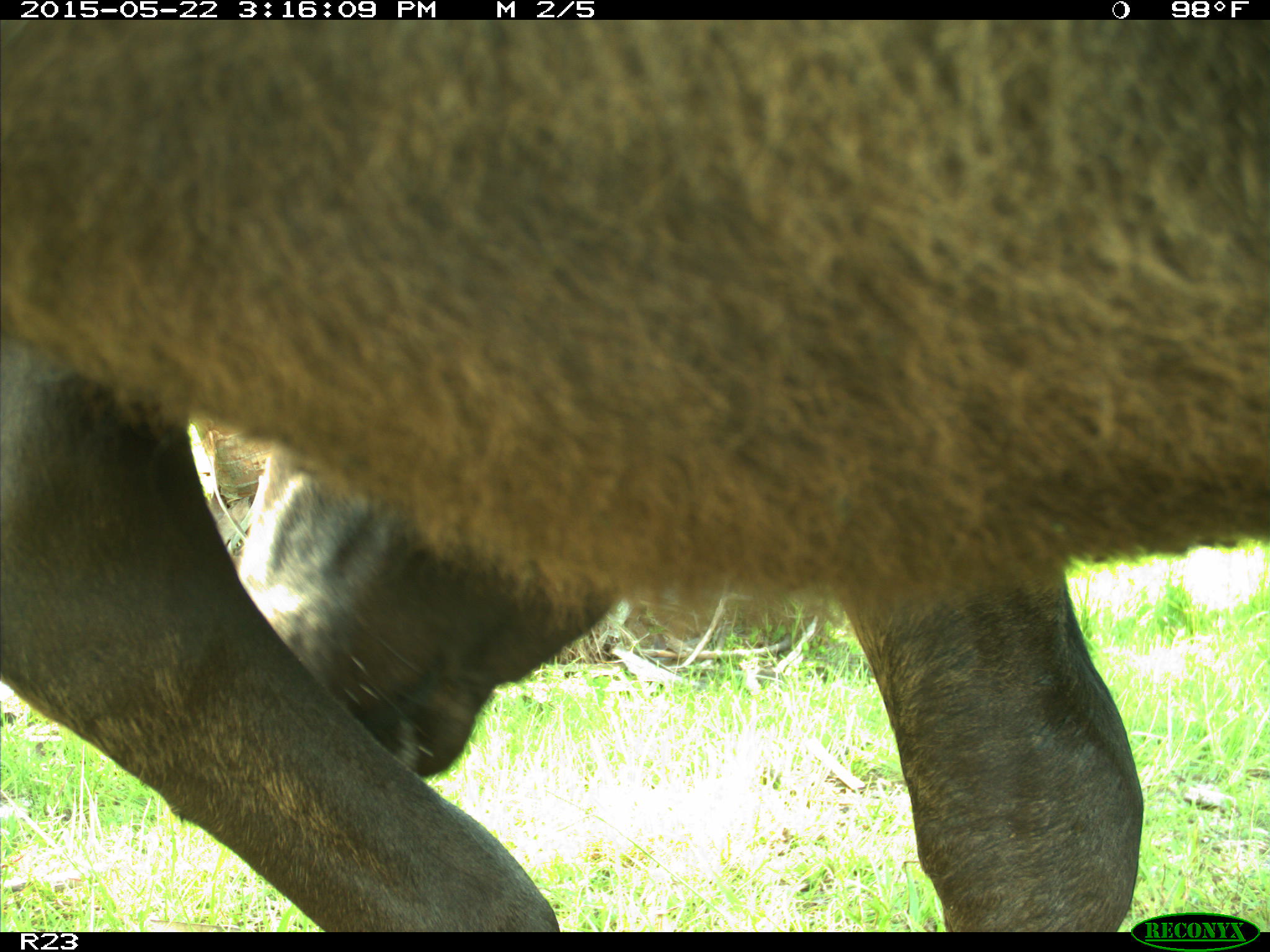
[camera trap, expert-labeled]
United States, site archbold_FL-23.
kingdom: Animalia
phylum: Chordata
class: Mammalia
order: Artiodactyla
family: Bovidae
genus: Bos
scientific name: Bos taurus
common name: domestic cow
Bos taurus (domestic cow).